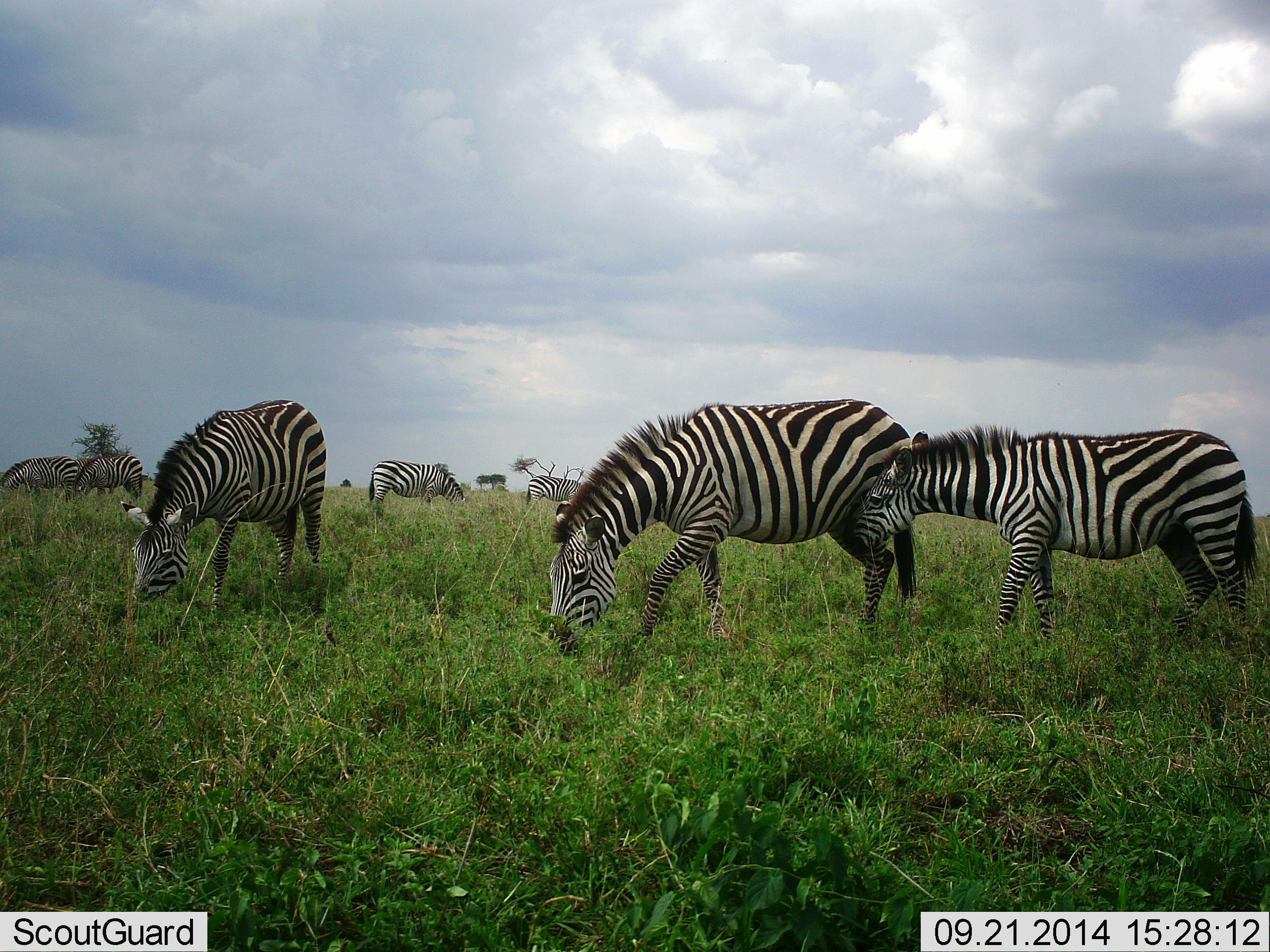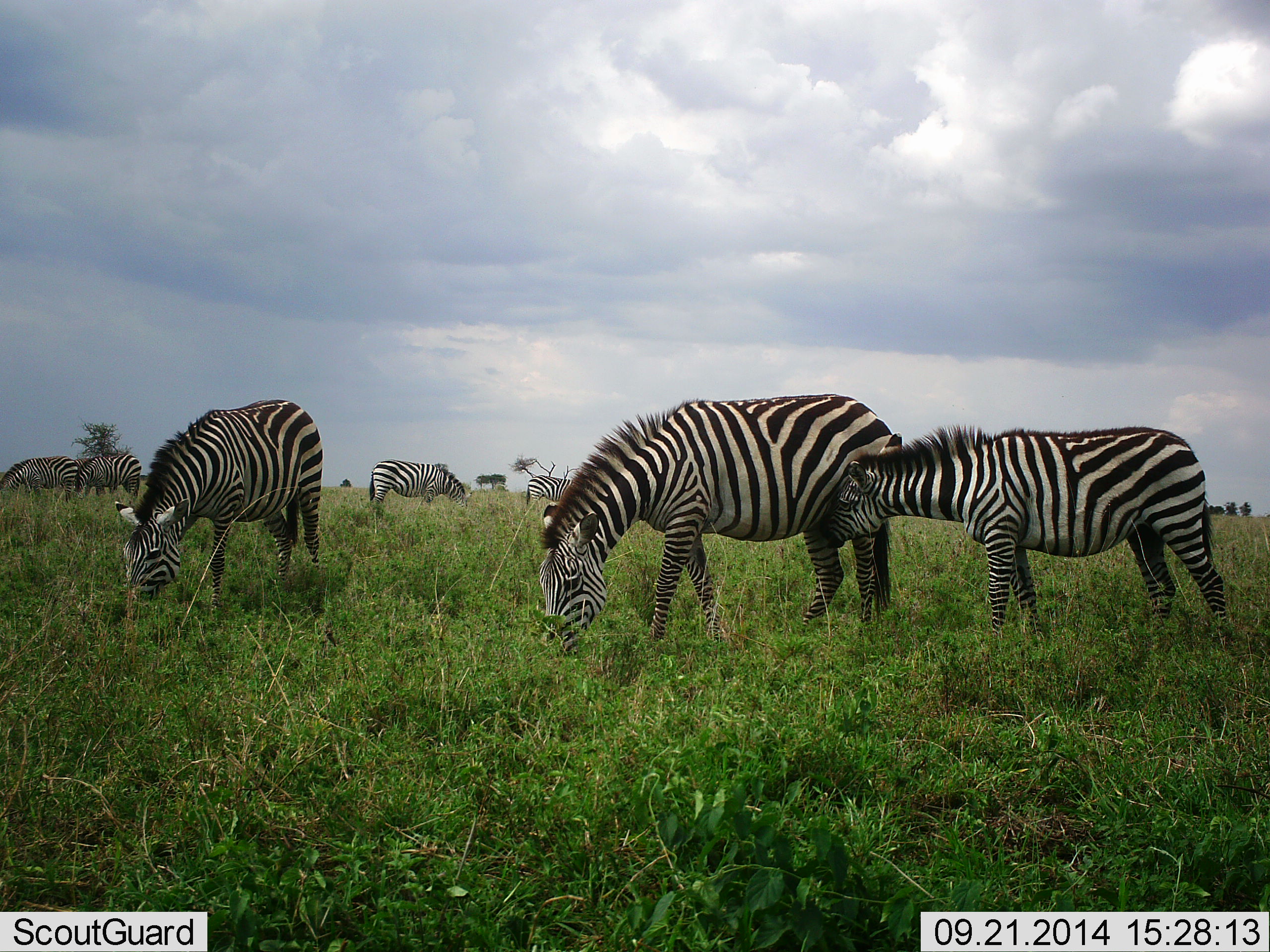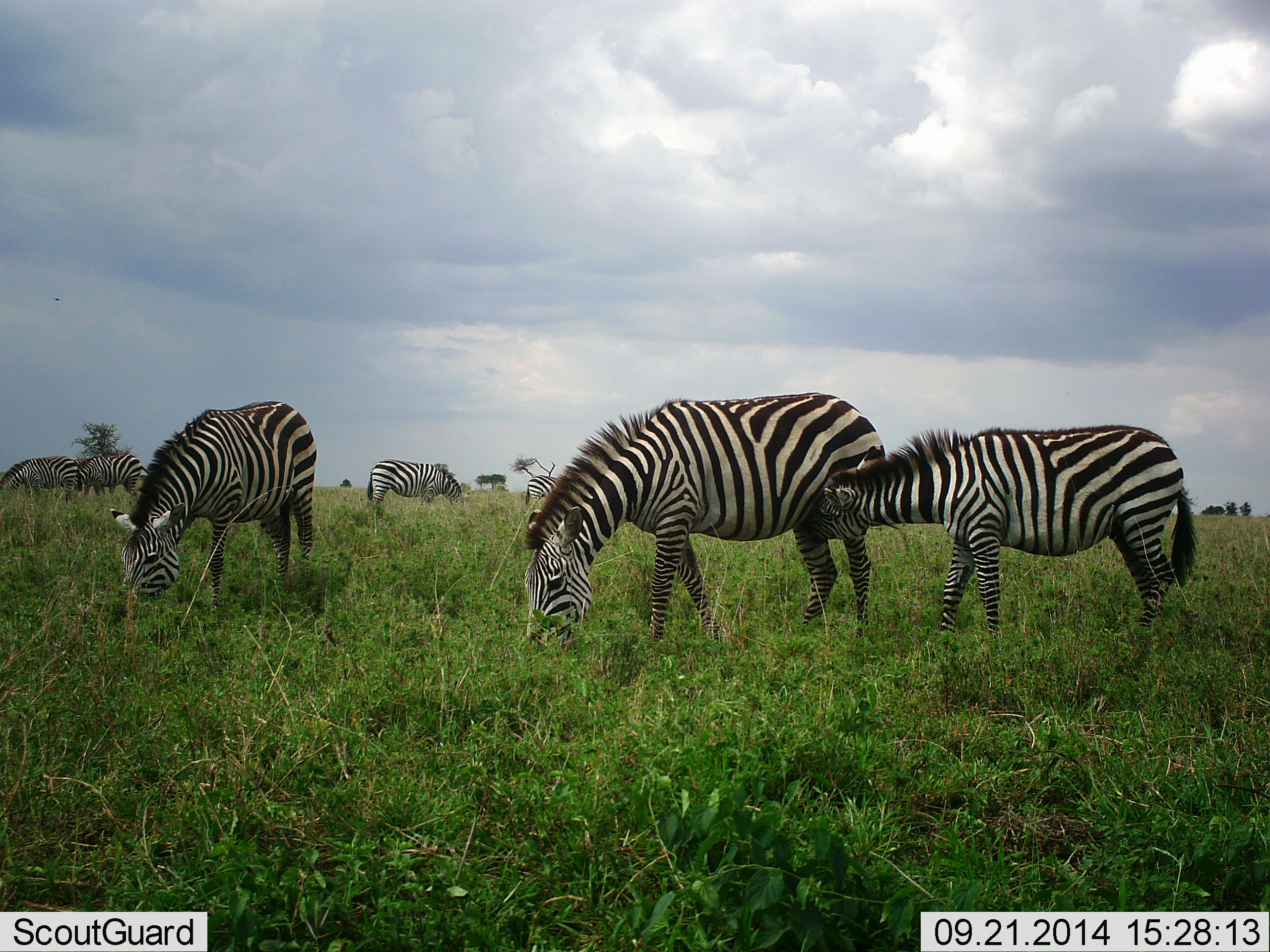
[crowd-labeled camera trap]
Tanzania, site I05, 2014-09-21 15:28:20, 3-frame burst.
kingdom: Animalia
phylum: Chordata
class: Mammalia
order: Perissodactyla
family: Equidae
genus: Equus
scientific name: Equus quagga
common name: plains zebra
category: zebra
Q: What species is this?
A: Zebra (plains zebra) (Equus quagga).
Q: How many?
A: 7.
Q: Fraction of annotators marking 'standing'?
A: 30%.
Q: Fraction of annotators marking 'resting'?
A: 0%.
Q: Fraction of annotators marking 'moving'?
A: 0%.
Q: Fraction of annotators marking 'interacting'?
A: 40%.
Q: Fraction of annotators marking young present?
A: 70%.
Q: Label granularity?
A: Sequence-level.